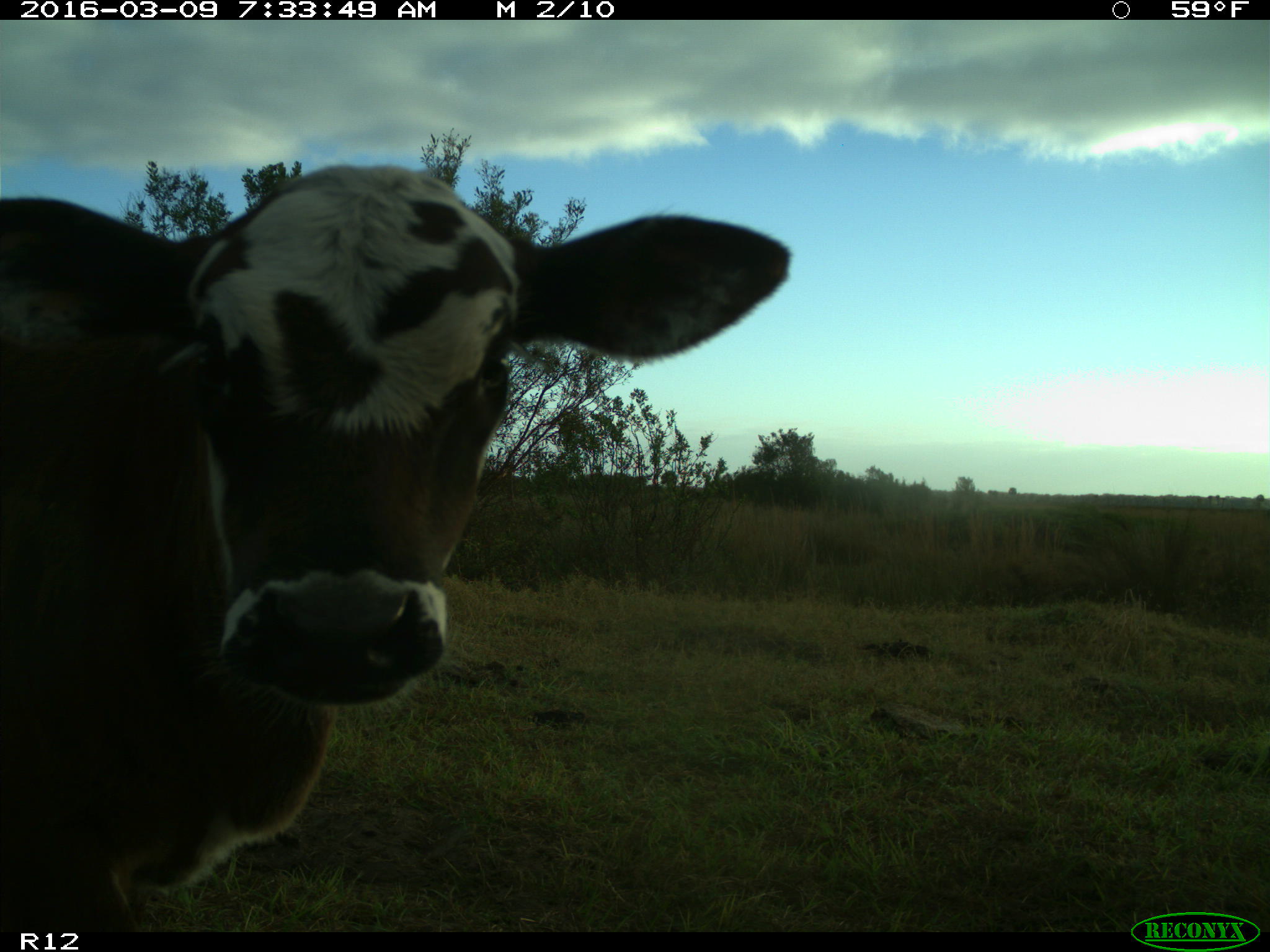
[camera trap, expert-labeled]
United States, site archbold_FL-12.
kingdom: Animalia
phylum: Chordata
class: Mammalia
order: Artiodactyla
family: Bovidae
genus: Bos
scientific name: Bos taurus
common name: domestic cow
Bos taurus (domestic cow).